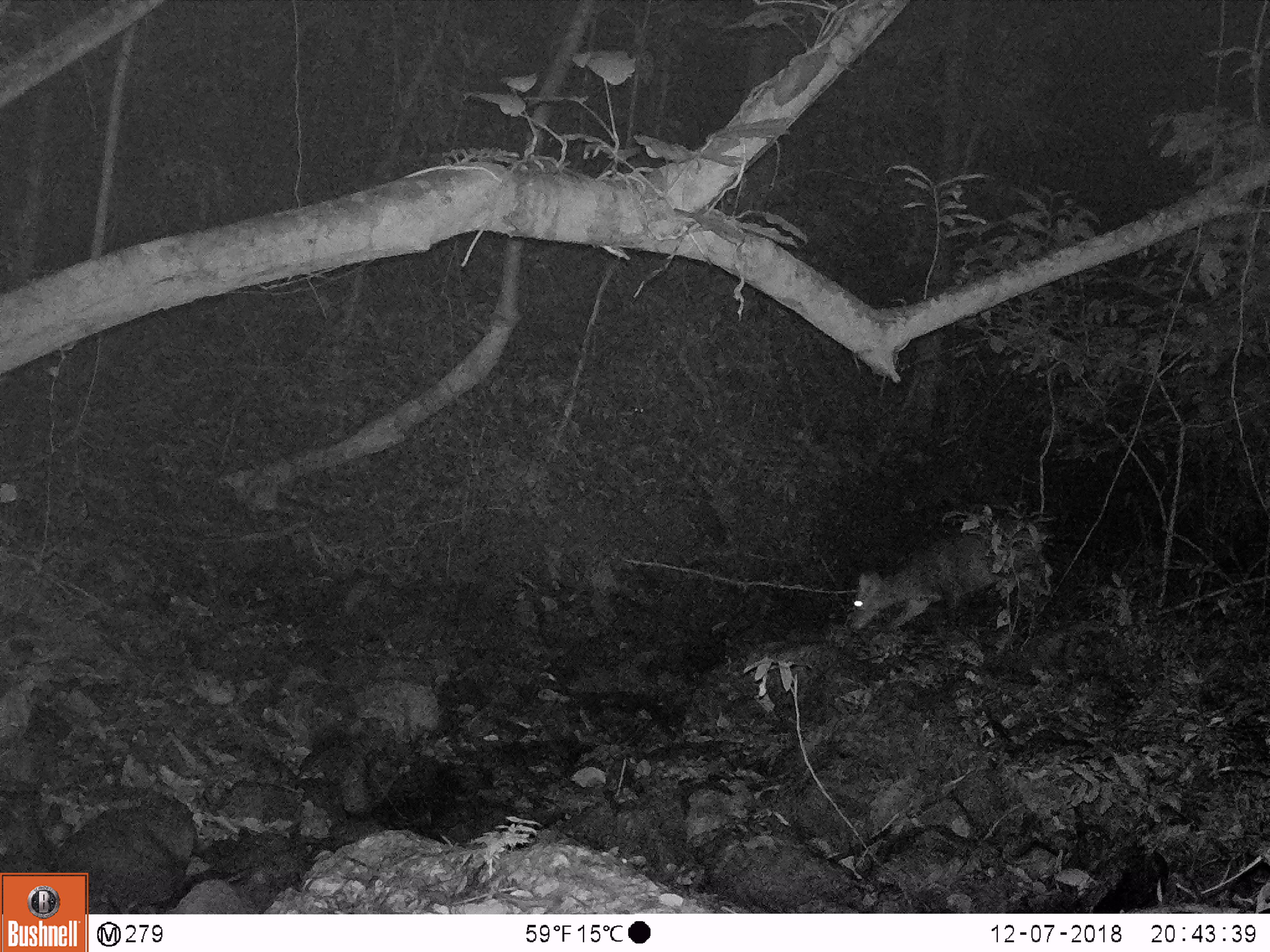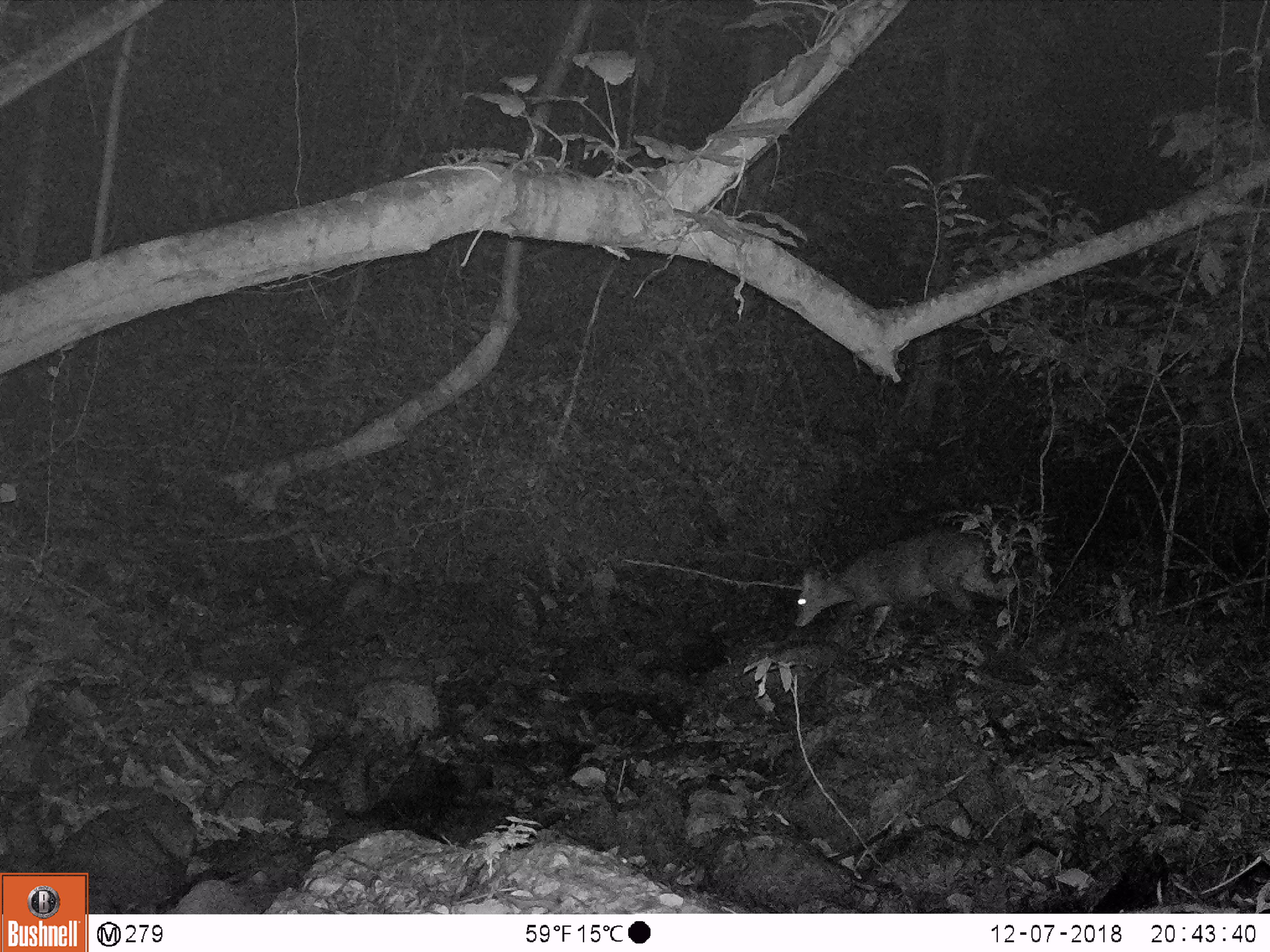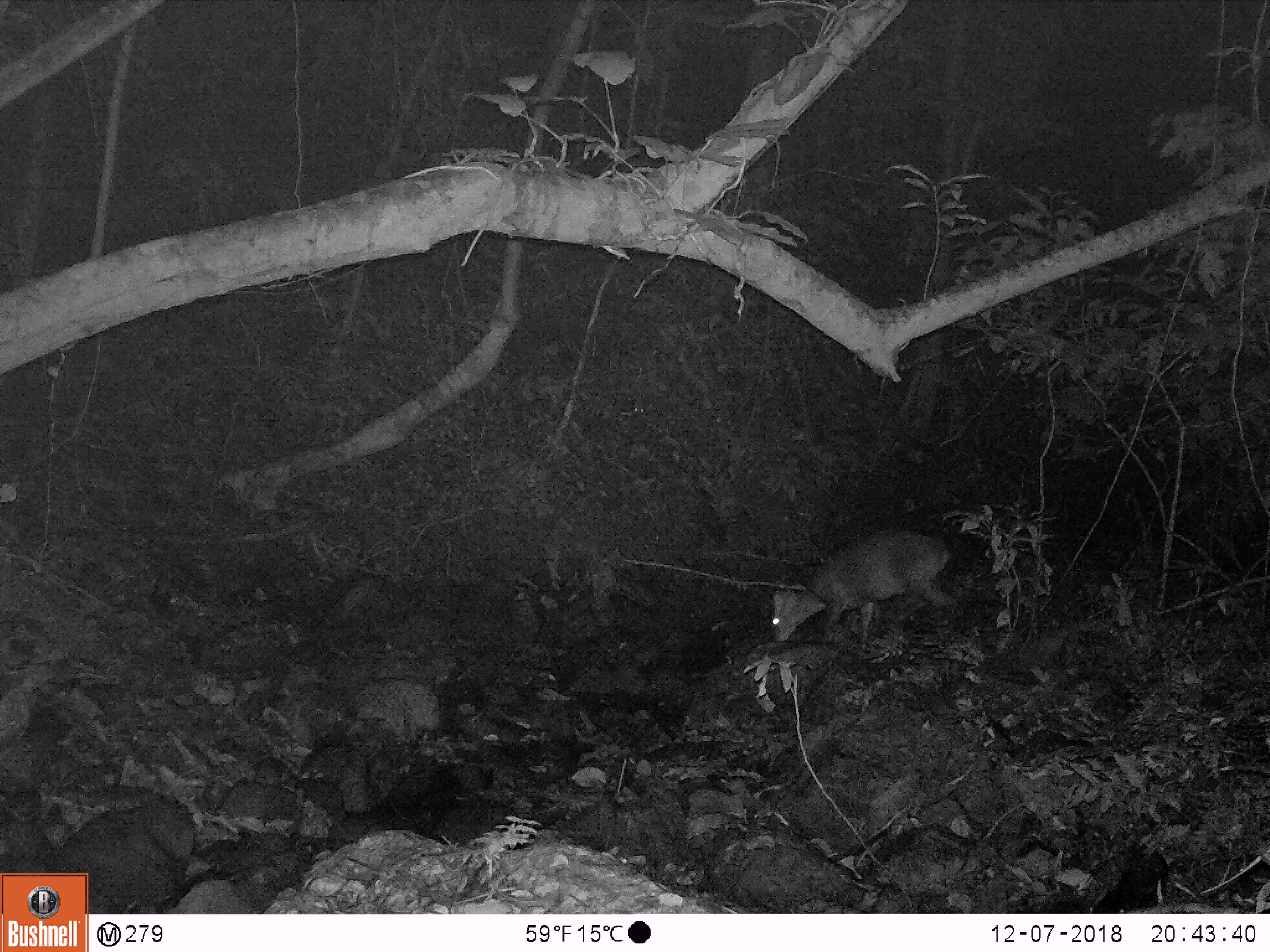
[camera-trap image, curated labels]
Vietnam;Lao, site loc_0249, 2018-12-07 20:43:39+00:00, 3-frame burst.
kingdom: Animalia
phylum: Chordata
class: Mammalia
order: Artiodactyla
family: Cervidae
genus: Muntiacus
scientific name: Muntiacus vuquangensis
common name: large-antlered muntjac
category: large antlered muntjac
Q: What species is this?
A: Large antlered muntjac (large-antlered muntjac) (Muntiacus vuquangensis).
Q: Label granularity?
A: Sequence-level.